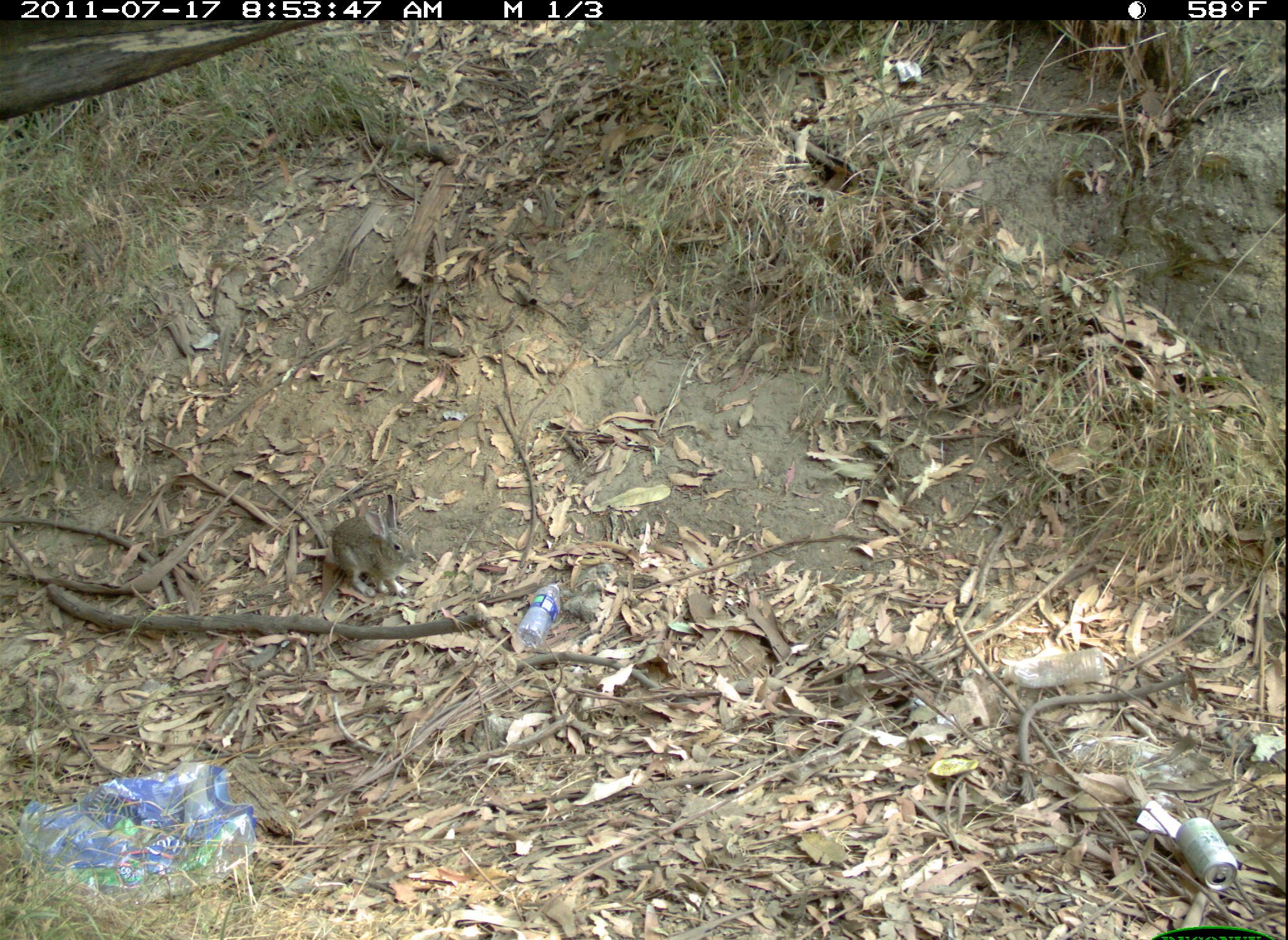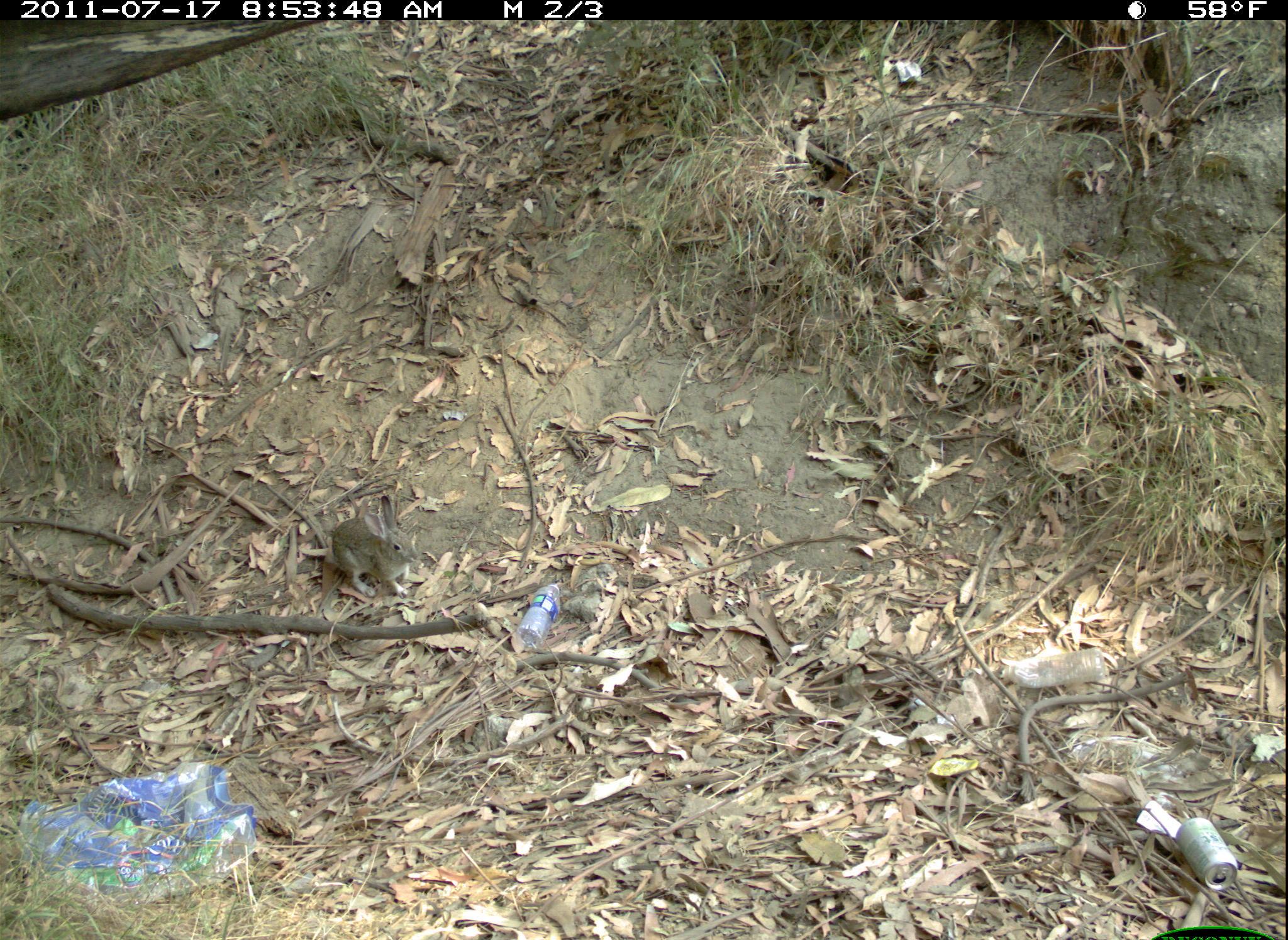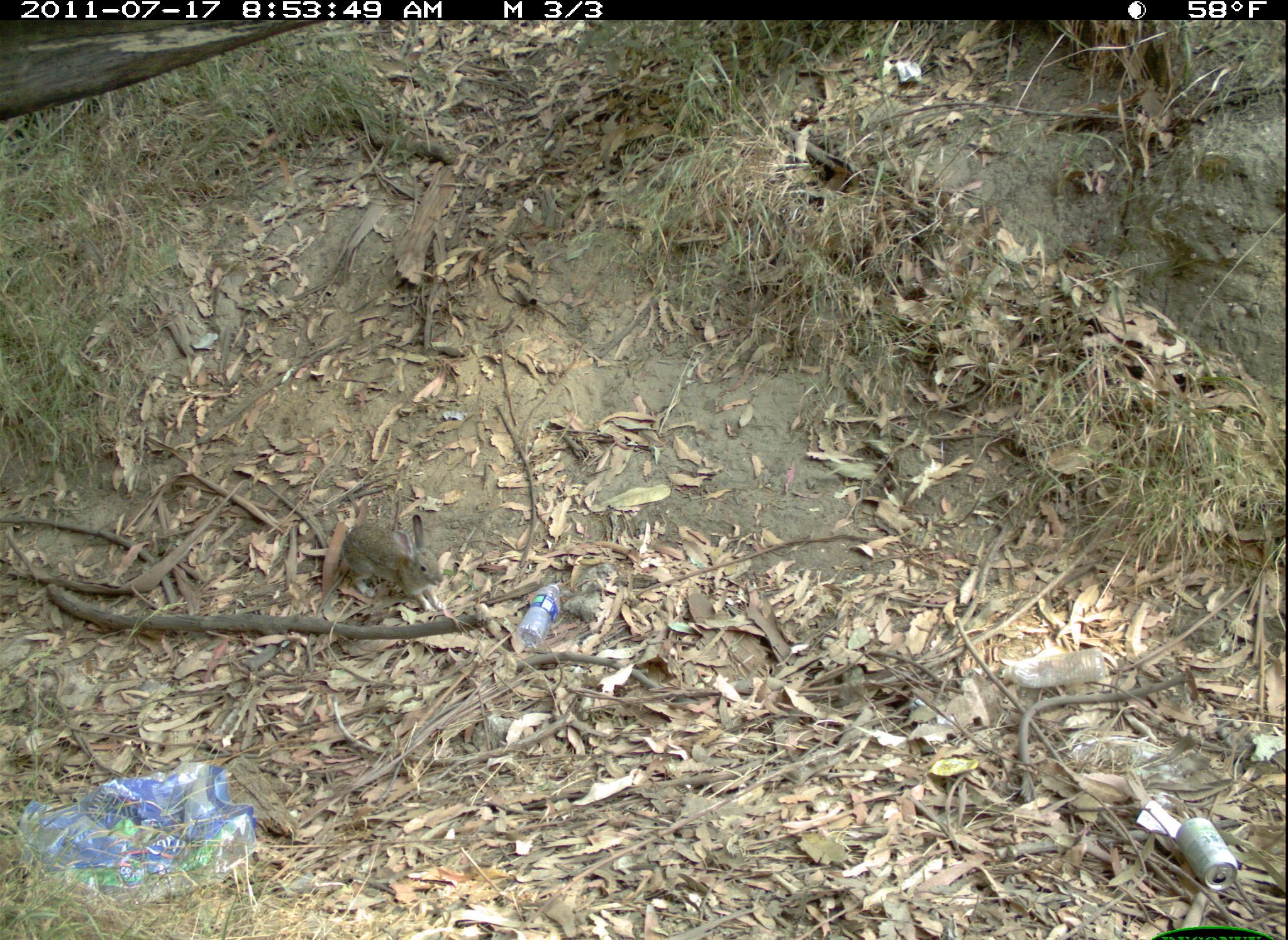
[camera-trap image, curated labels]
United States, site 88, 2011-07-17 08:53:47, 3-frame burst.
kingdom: Animalia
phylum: Chordata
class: Mammalia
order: Lagomorpha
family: Leporidae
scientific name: Leporidae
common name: rabbits and hares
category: rabbit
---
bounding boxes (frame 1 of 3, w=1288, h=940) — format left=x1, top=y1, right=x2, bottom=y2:
rabbit: left=320, top=486, right=420, bottom=613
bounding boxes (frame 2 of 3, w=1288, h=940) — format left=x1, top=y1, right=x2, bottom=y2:
rabbit: left=326, top=491, right=427, bottom=610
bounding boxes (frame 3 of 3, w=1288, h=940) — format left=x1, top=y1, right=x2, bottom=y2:
rabbit: left=322, top=506, right=473, bottom=625